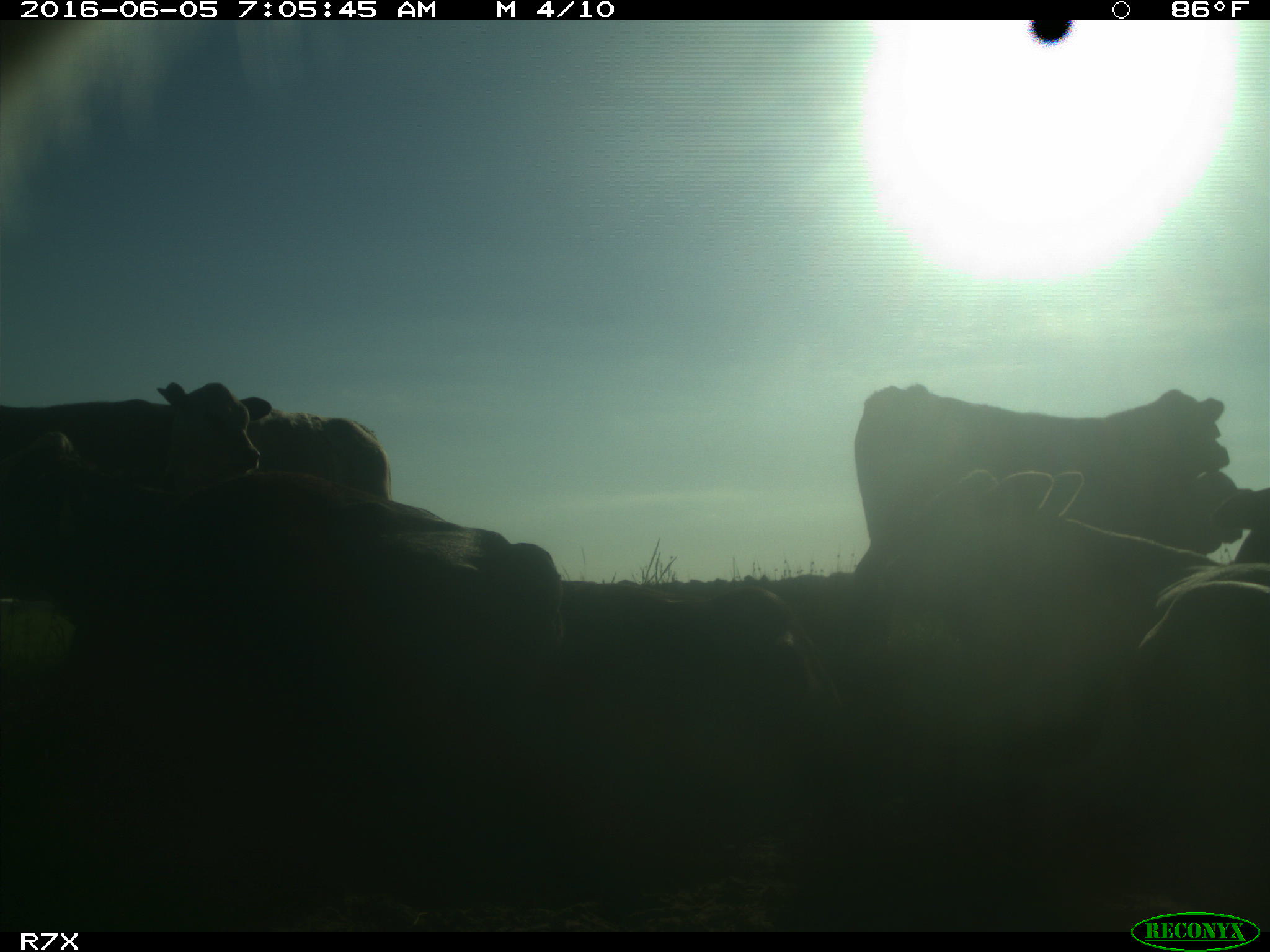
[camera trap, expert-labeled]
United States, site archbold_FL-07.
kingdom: Animalia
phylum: Chordata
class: Mammalia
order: Artiodactyla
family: Bovidae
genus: Bos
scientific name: Bos taurus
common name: domestic cow